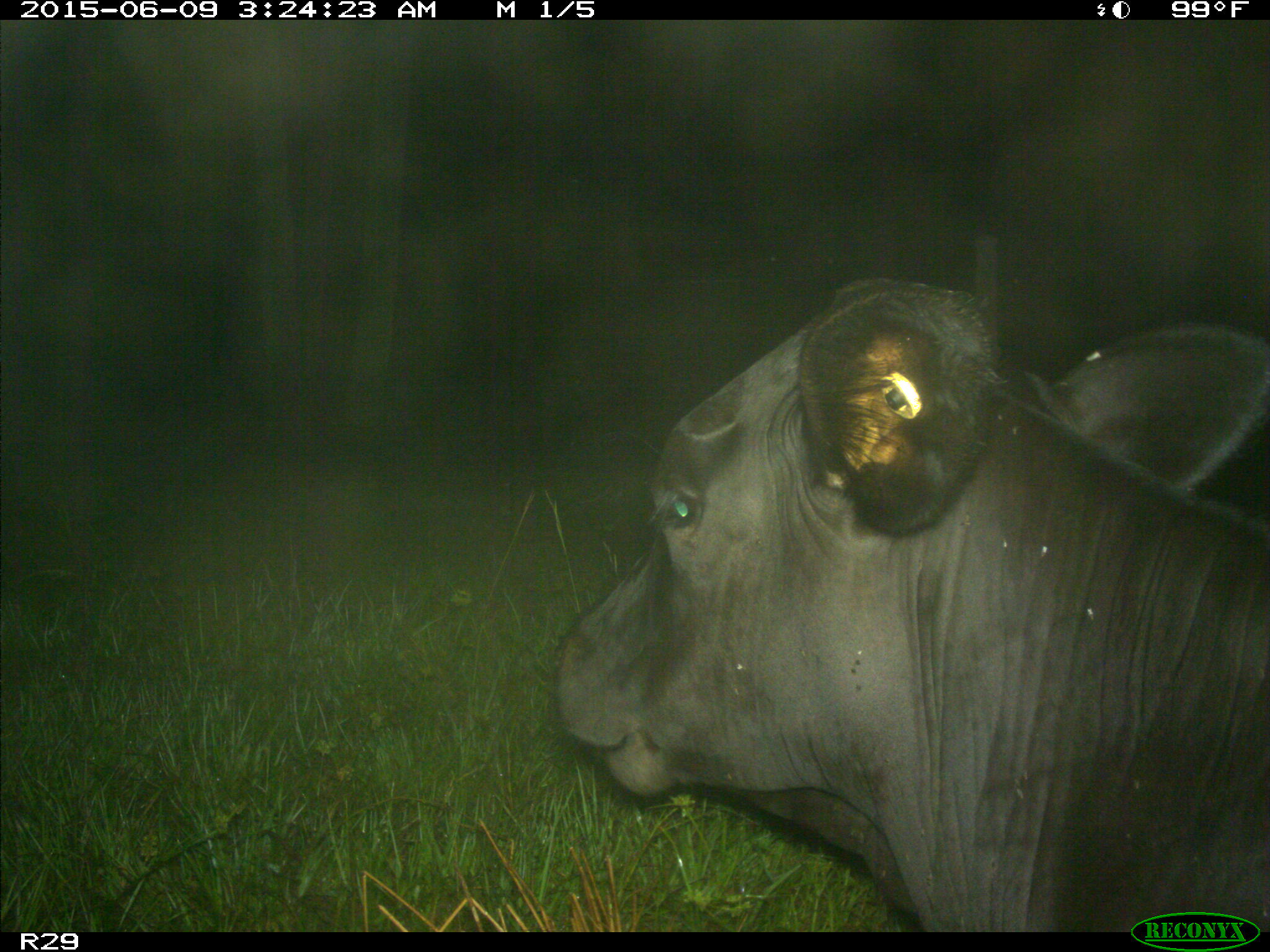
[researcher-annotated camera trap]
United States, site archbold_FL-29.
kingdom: Animalia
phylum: Chordata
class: Mammalia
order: Artiodactyla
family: Bovidae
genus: Bos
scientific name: Bos taurus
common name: domestic cow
Bos taurus (domestic cow).